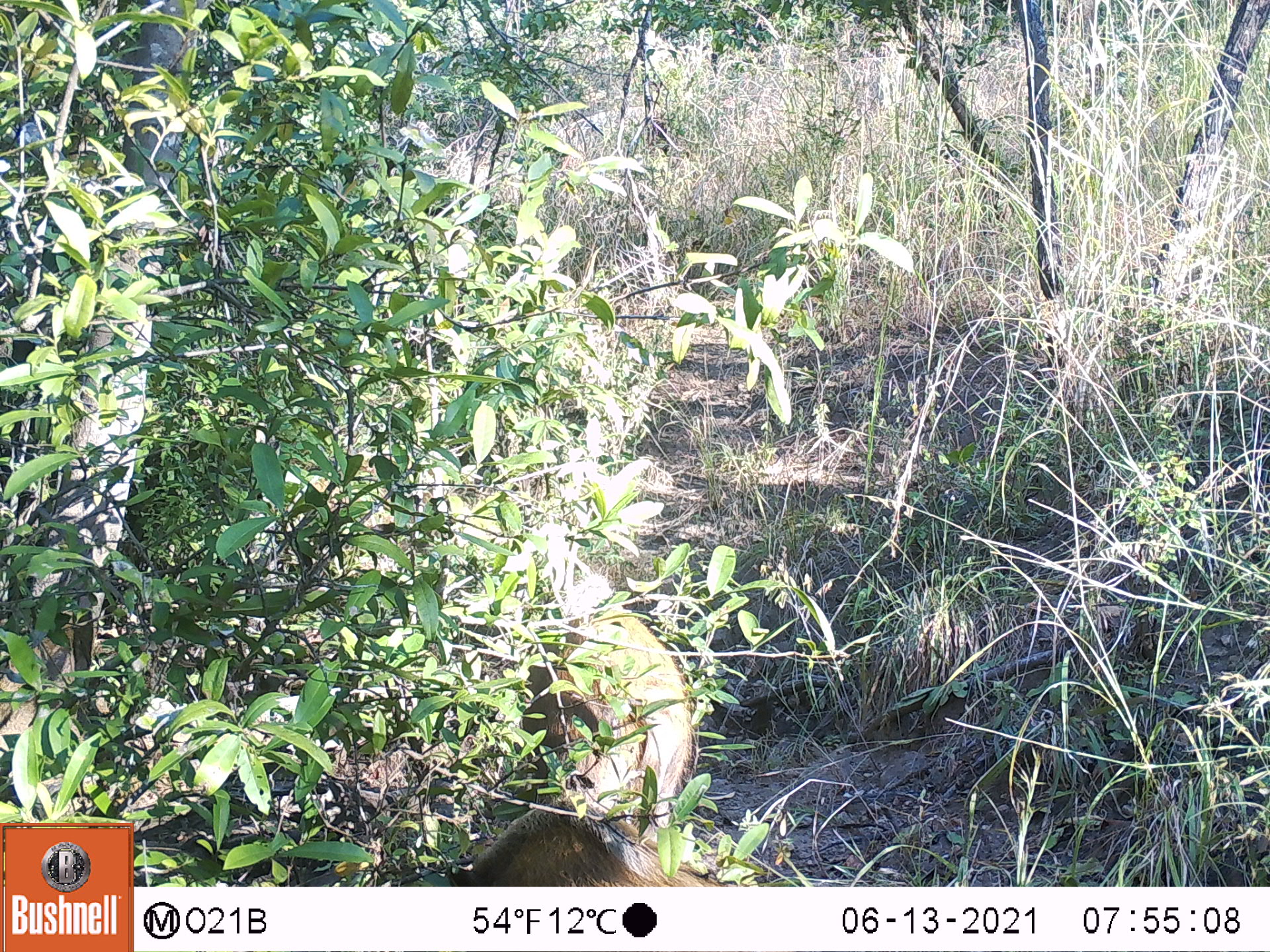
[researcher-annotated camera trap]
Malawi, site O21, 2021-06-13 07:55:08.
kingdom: Animalia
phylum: Chordata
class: Mammalia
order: Artiodactyla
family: Suidae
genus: Potamochoerus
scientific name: Potamochoerus larvatus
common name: bushpig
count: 2